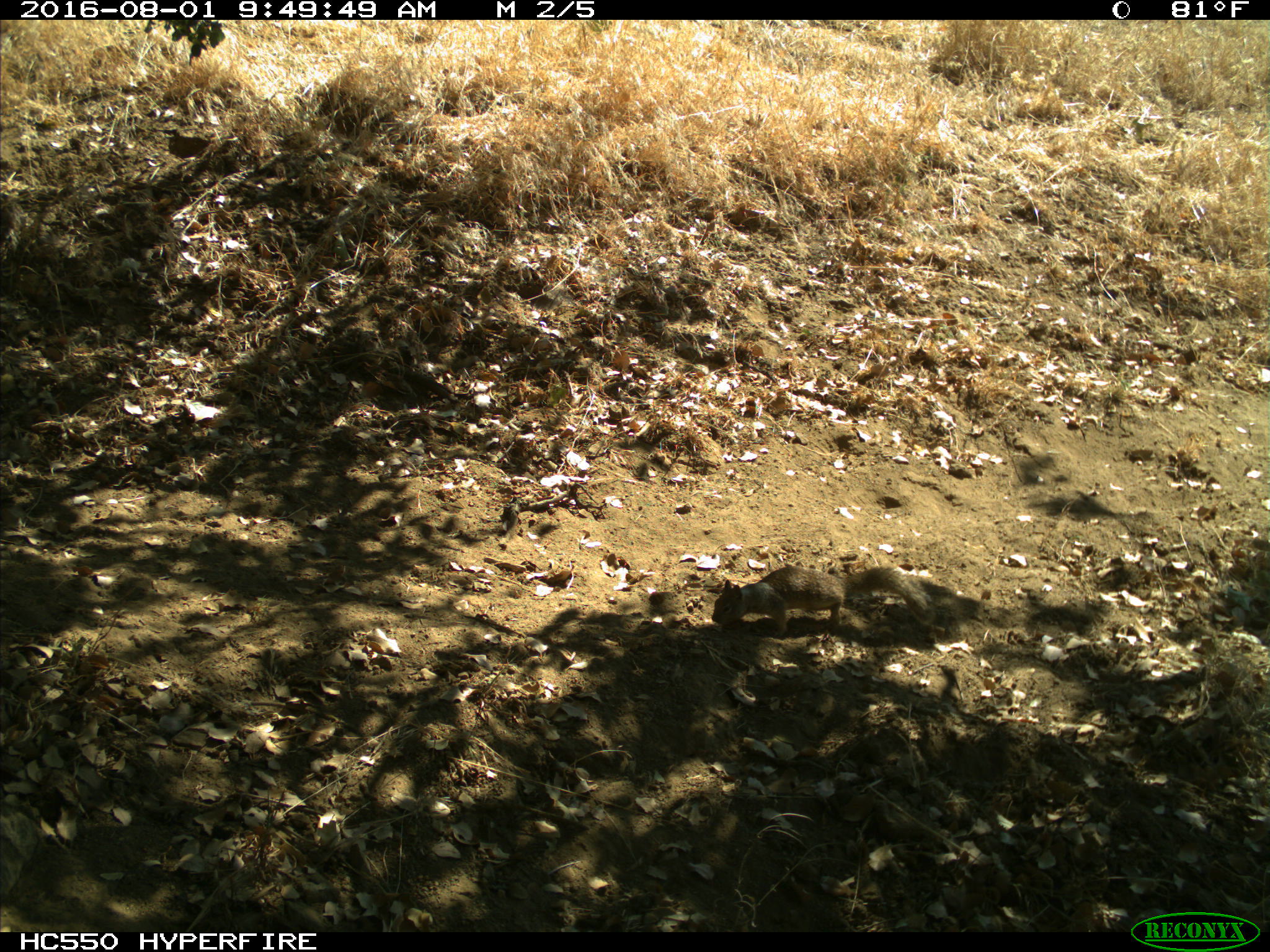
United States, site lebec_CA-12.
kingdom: Animalia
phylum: Chordata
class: Mammalia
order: Rodentia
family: Sciuridae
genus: Otospermophilus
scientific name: Otospermophilus beecheyi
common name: california ground squirrel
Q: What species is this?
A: Otospermophilus beecheyi (california ground squirrel).